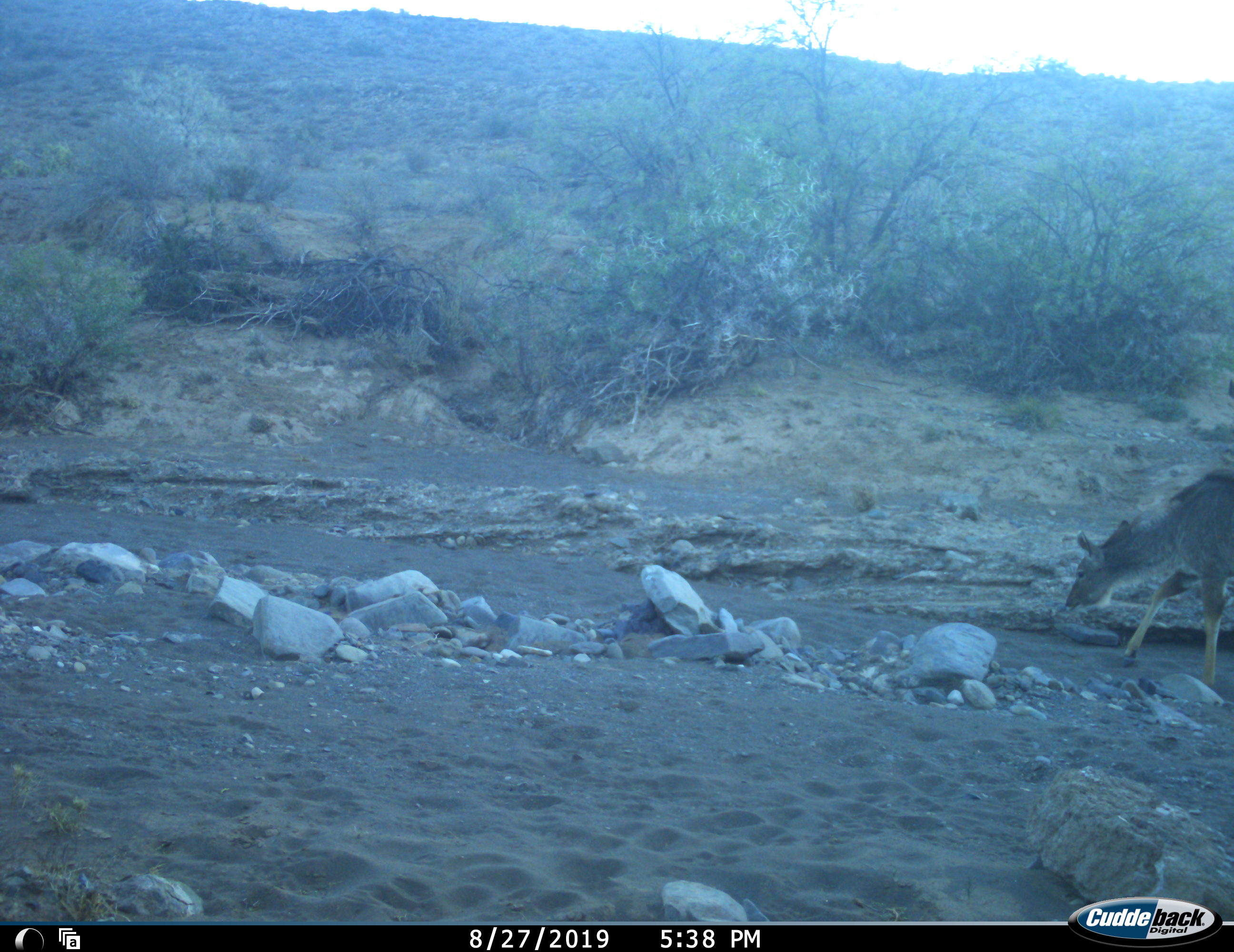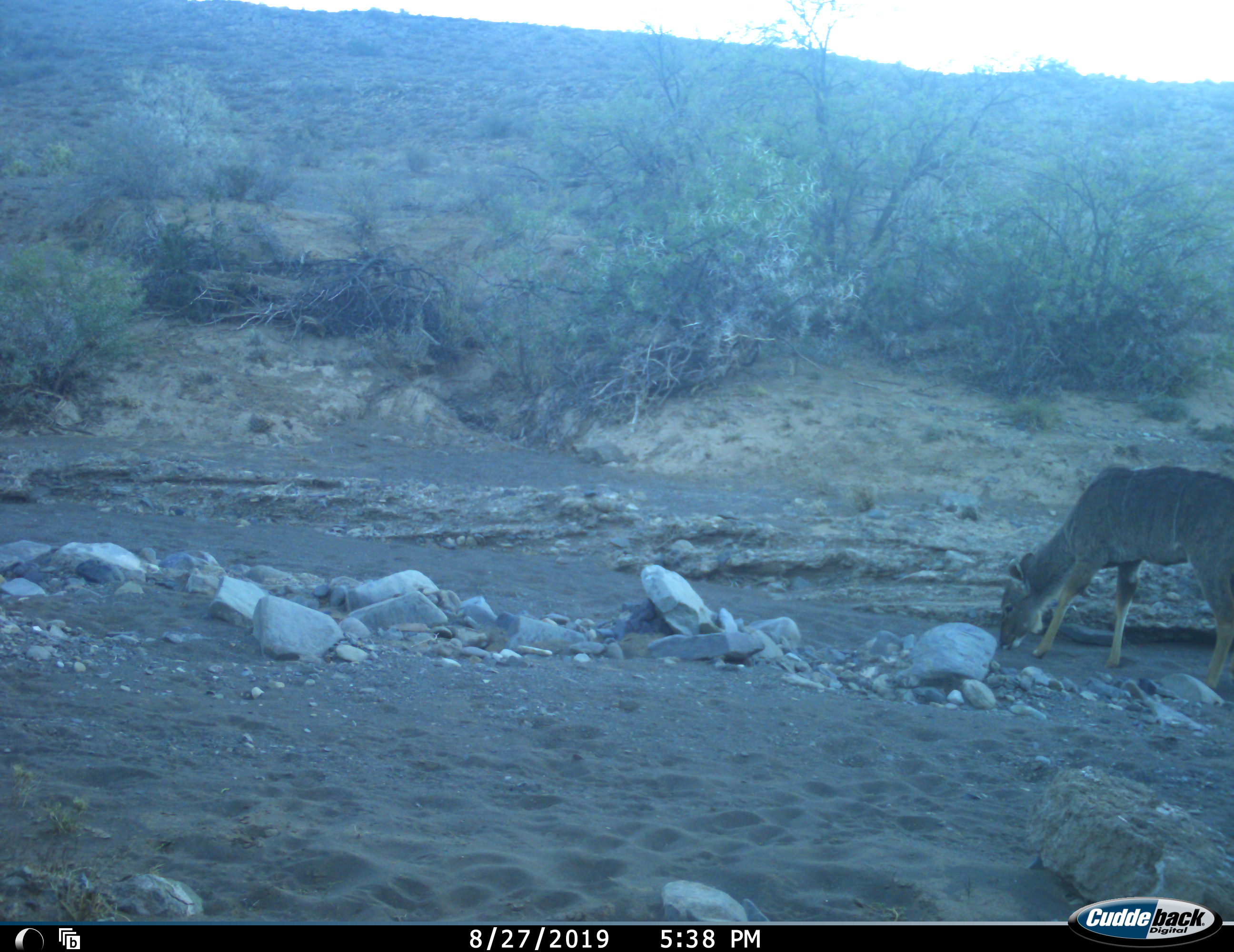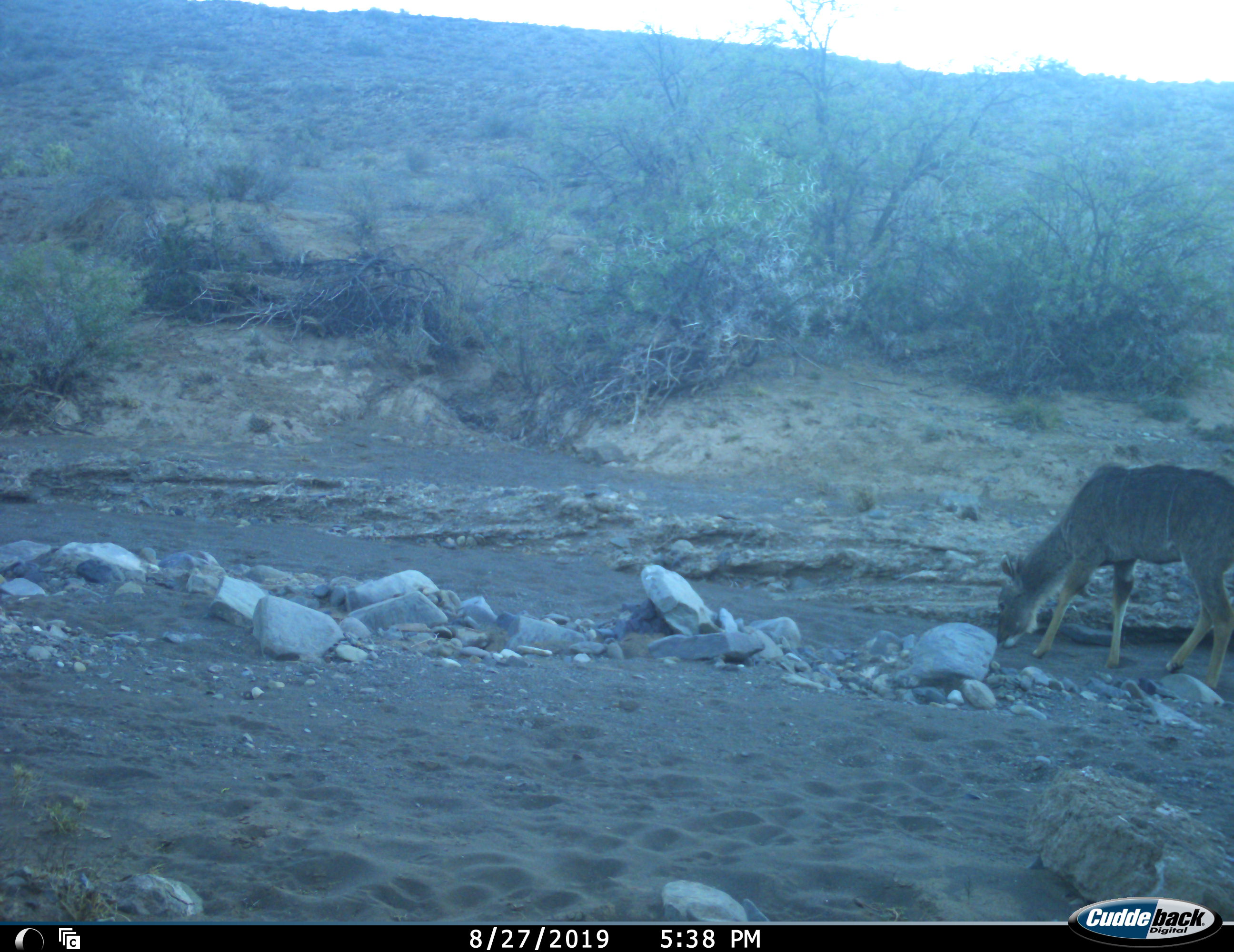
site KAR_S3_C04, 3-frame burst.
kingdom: Animalia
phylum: Chordata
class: Mammalia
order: Artiodactyla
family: Bovidae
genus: Tragelaphus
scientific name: Tragelaphus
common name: kudu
Kudu (Tragelaphus), count 1. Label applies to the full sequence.